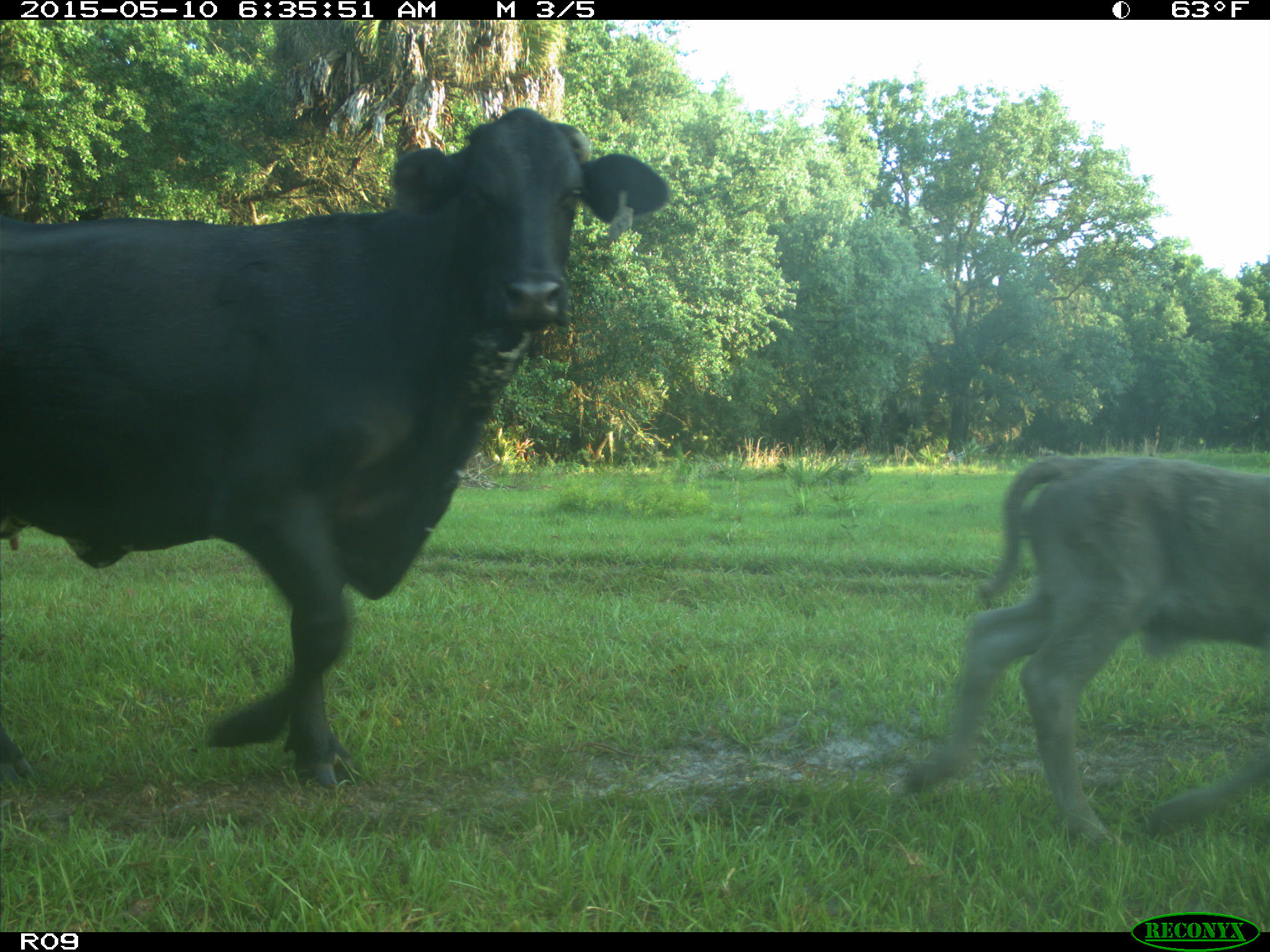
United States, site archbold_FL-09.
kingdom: Animalia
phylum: Chordata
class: Mammalia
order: Artiodactyla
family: Bovidae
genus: Bos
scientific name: Bos taurus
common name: domestic cow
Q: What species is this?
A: Bos taurus (domestic cow).